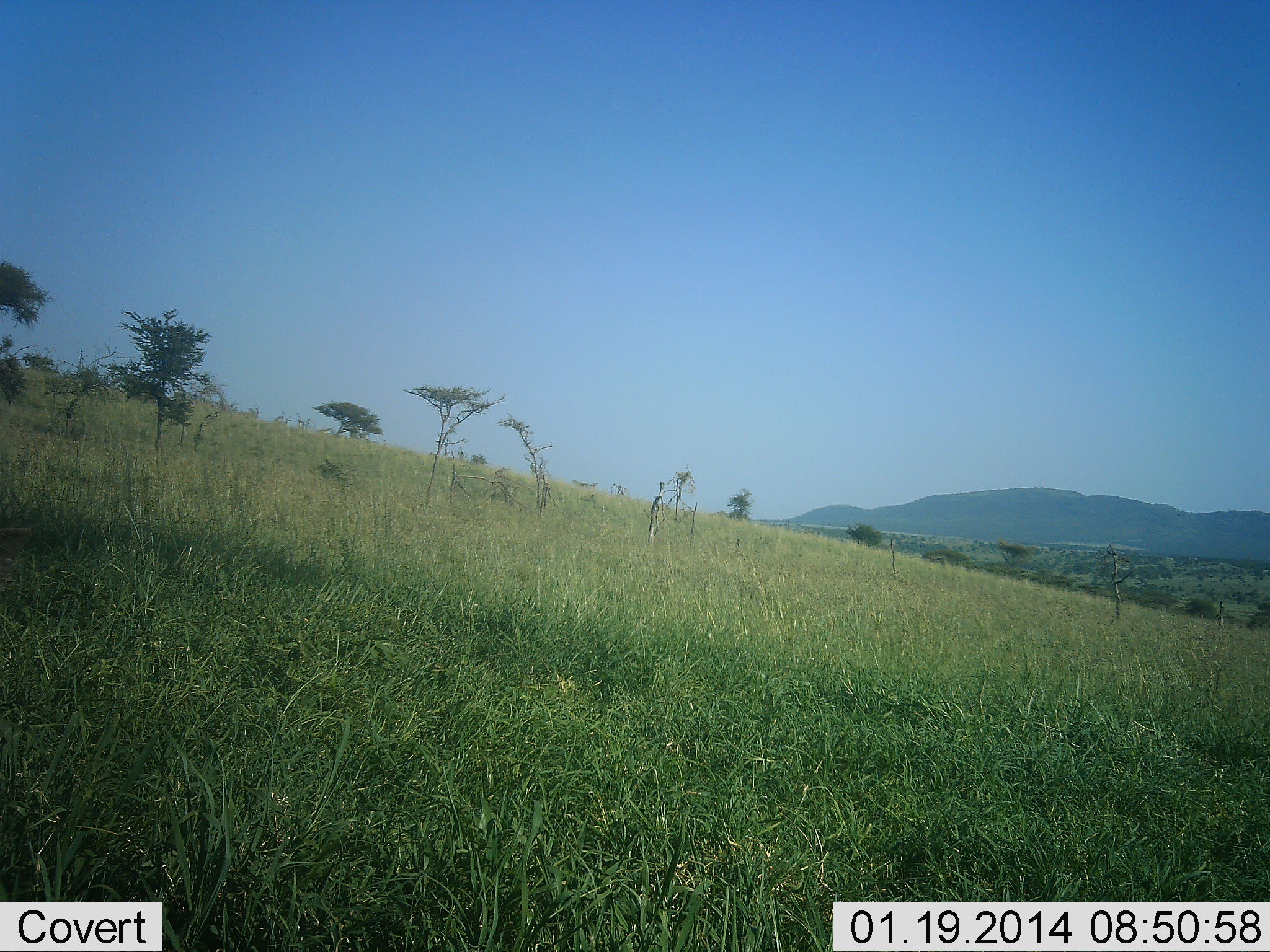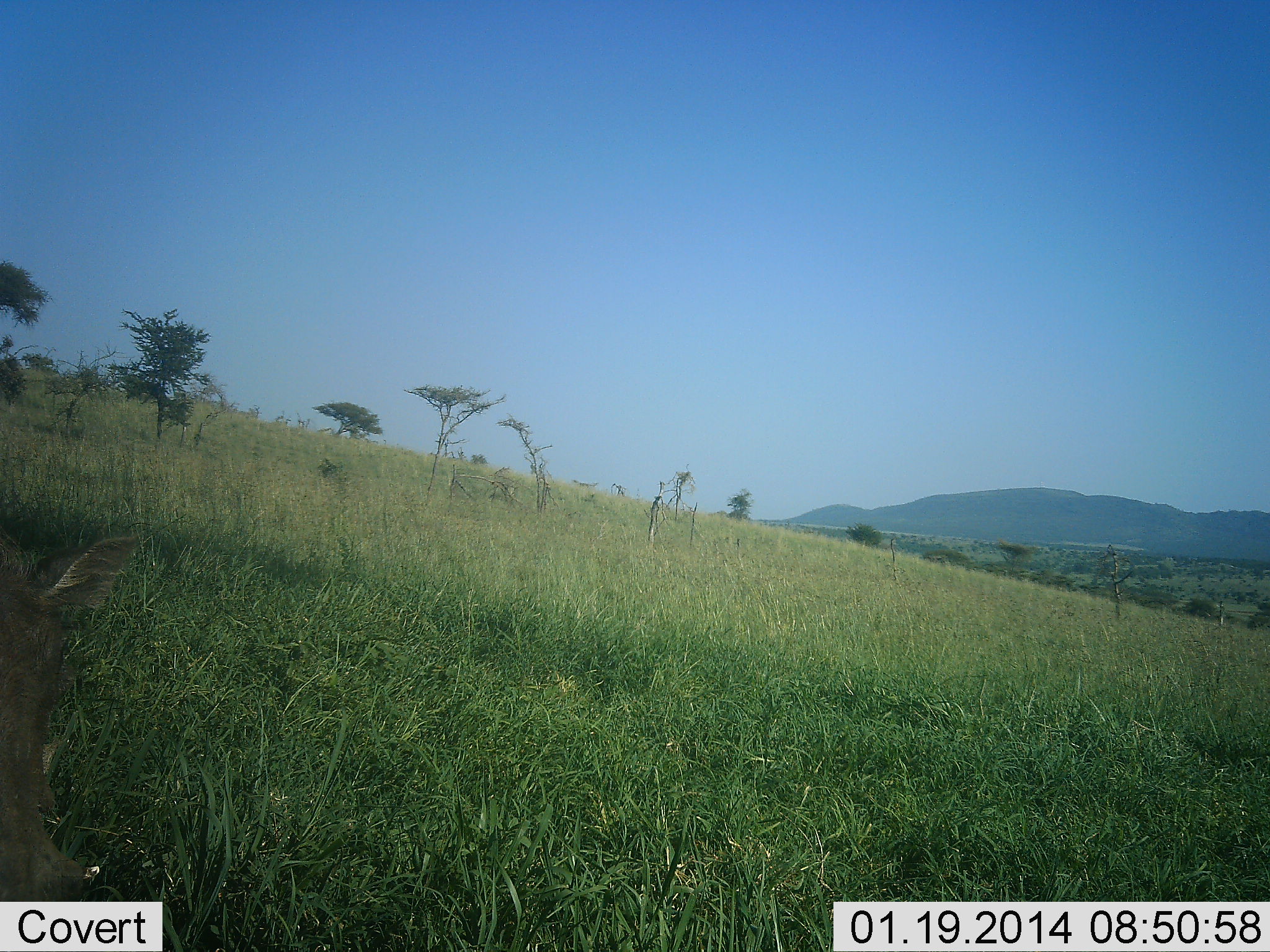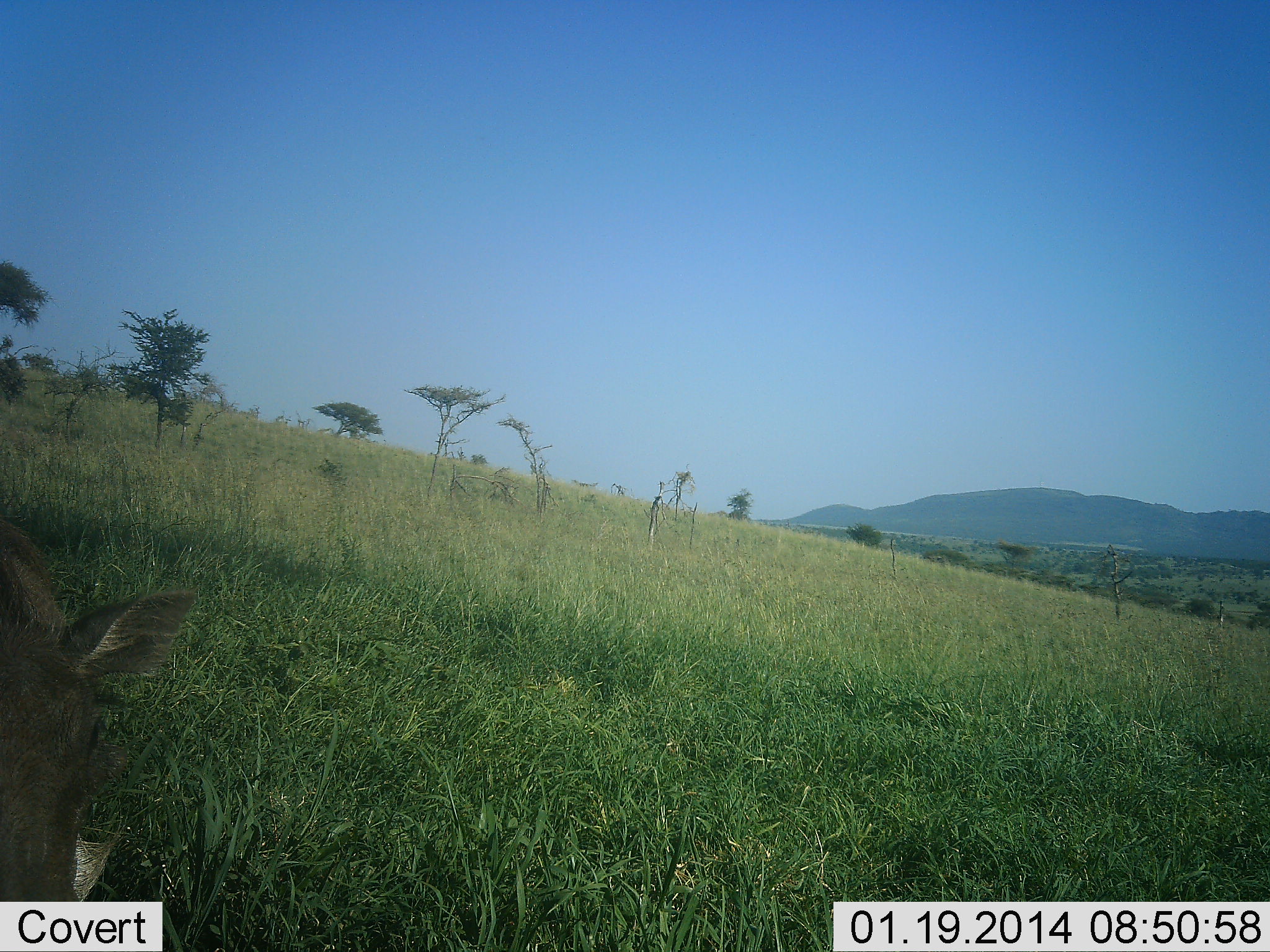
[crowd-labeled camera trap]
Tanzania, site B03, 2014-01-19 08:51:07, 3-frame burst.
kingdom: Animalia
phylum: Chordata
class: Mammalia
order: Artiodactyla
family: Suidae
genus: Phacochoerus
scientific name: Phacochoerus africanus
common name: warthog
Warthog (Phacochoerus africanus), count 1. Behavior (volunteer vote fractions): standing 30%, resting 10%, moving 50%, interacting 0%. Young present (vote fraction): 0%. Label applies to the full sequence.